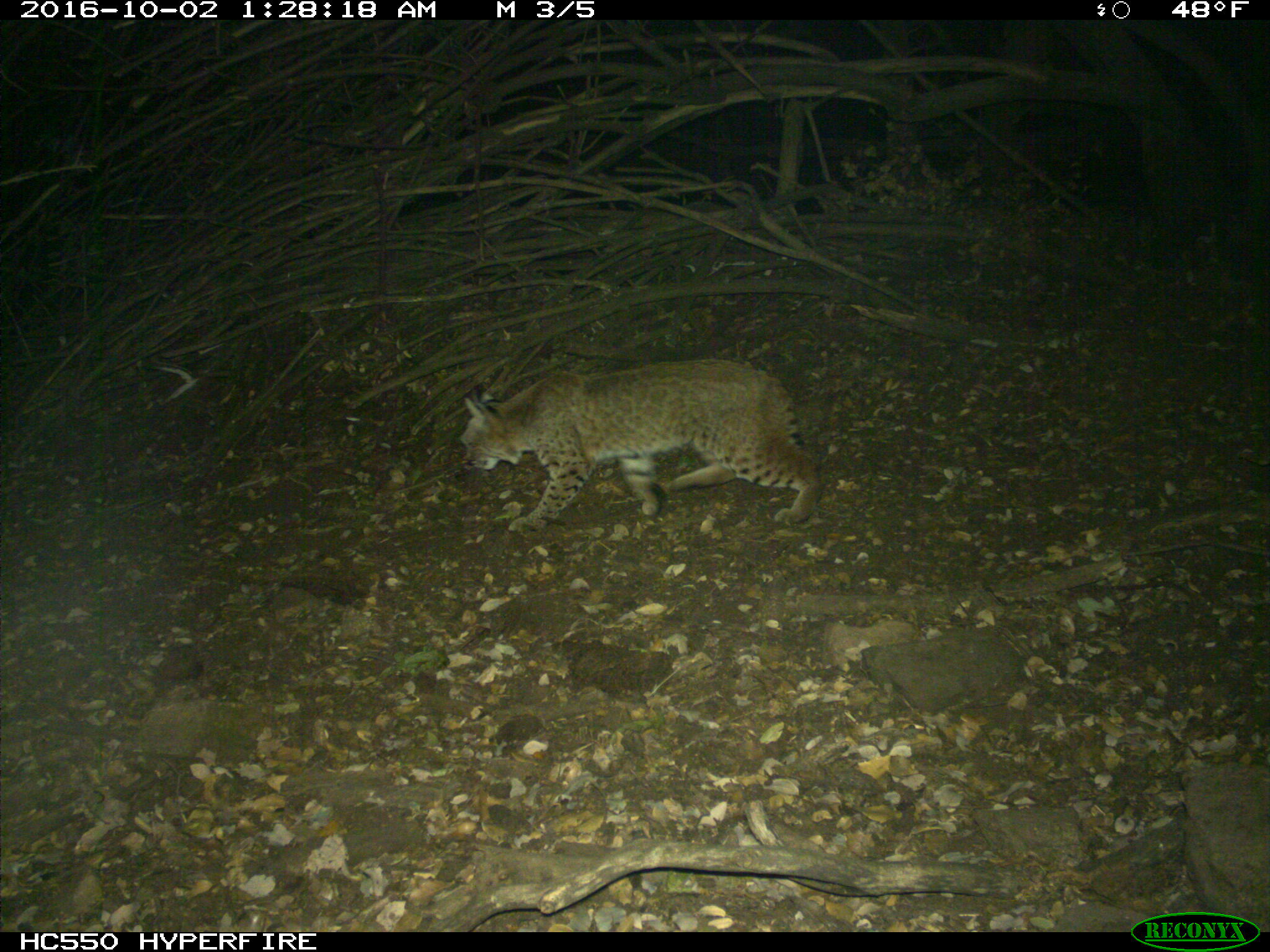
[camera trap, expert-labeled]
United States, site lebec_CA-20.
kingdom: Animalia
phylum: Chordata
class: Mammalia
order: Carnivora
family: Felidae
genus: Lynx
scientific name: Lynx rufus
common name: bobcat